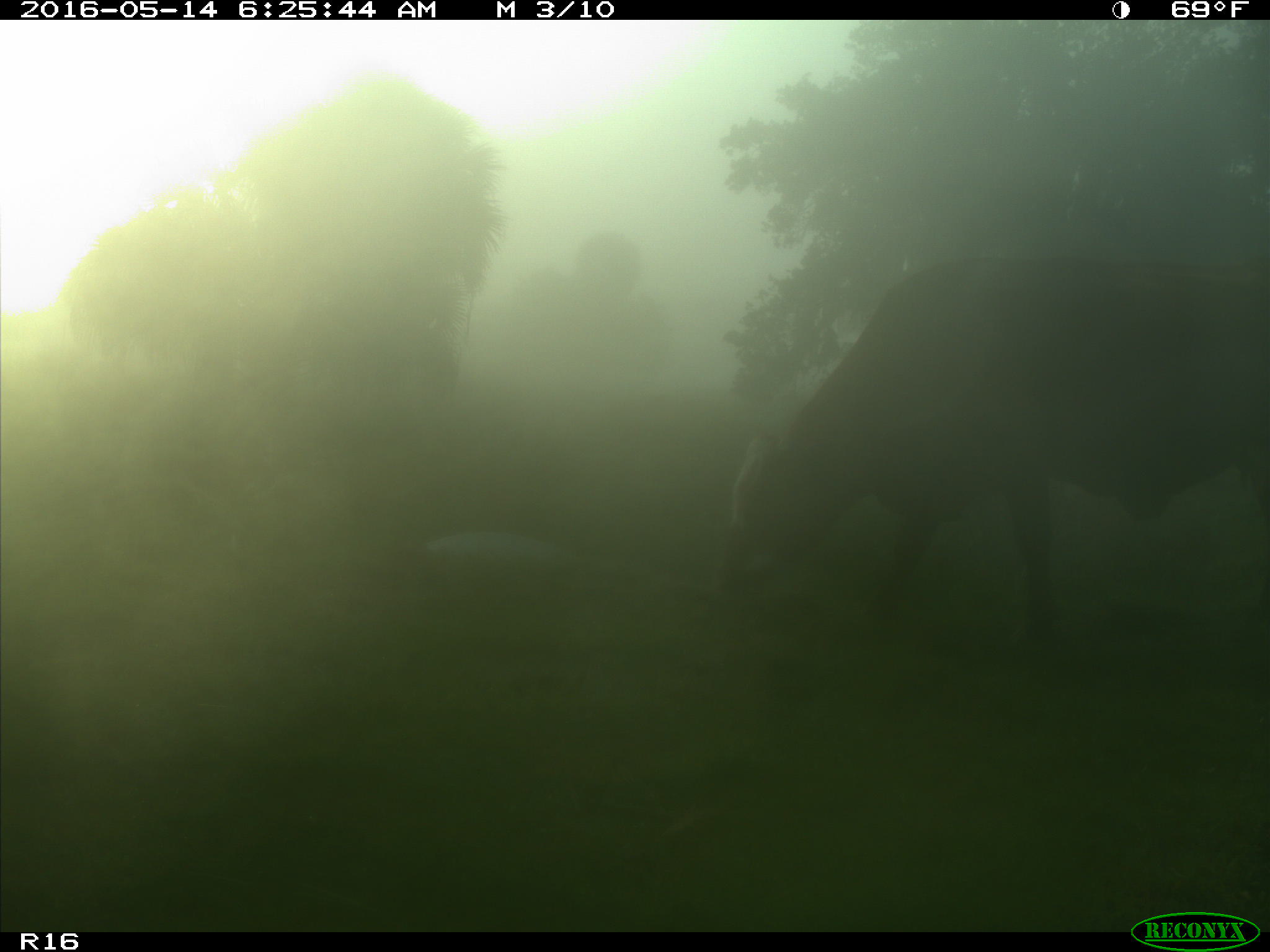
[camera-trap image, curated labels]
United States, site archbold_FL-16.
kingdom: Animalia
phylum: Chordata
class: Mammalia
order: Artiodactyla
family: Bovidae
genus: Bos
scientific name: Bos taurus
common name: domestic cow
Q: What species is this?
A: Bos taurus (domestic cow).